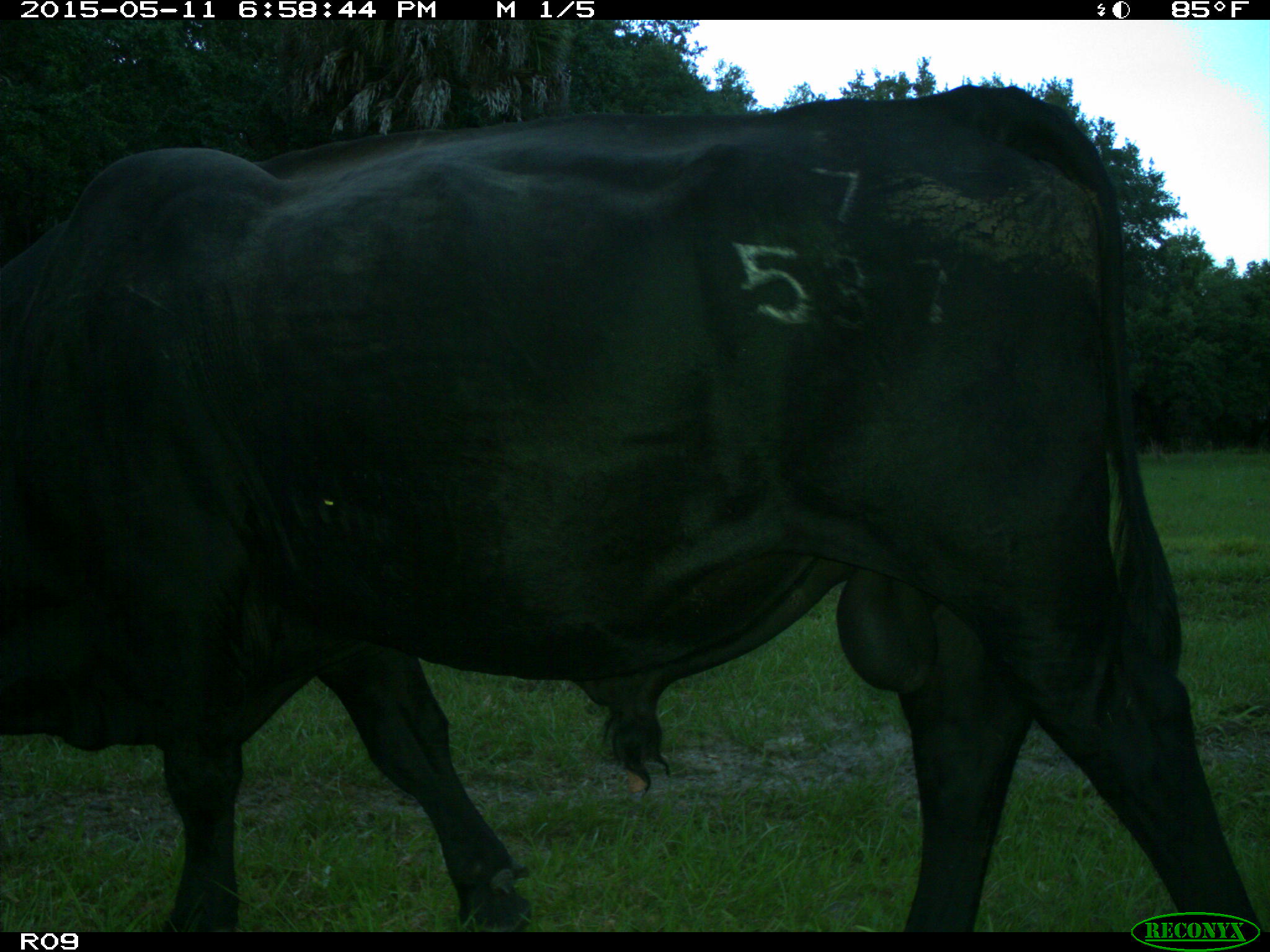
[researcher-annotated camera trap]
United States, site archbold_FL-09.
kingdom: Animalia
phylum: Chordata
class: Mammalia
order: Artiodactyla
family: Bovidae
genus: Bos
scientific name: Bos taurus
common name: domestic cow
Bos taurus (domestic cow).